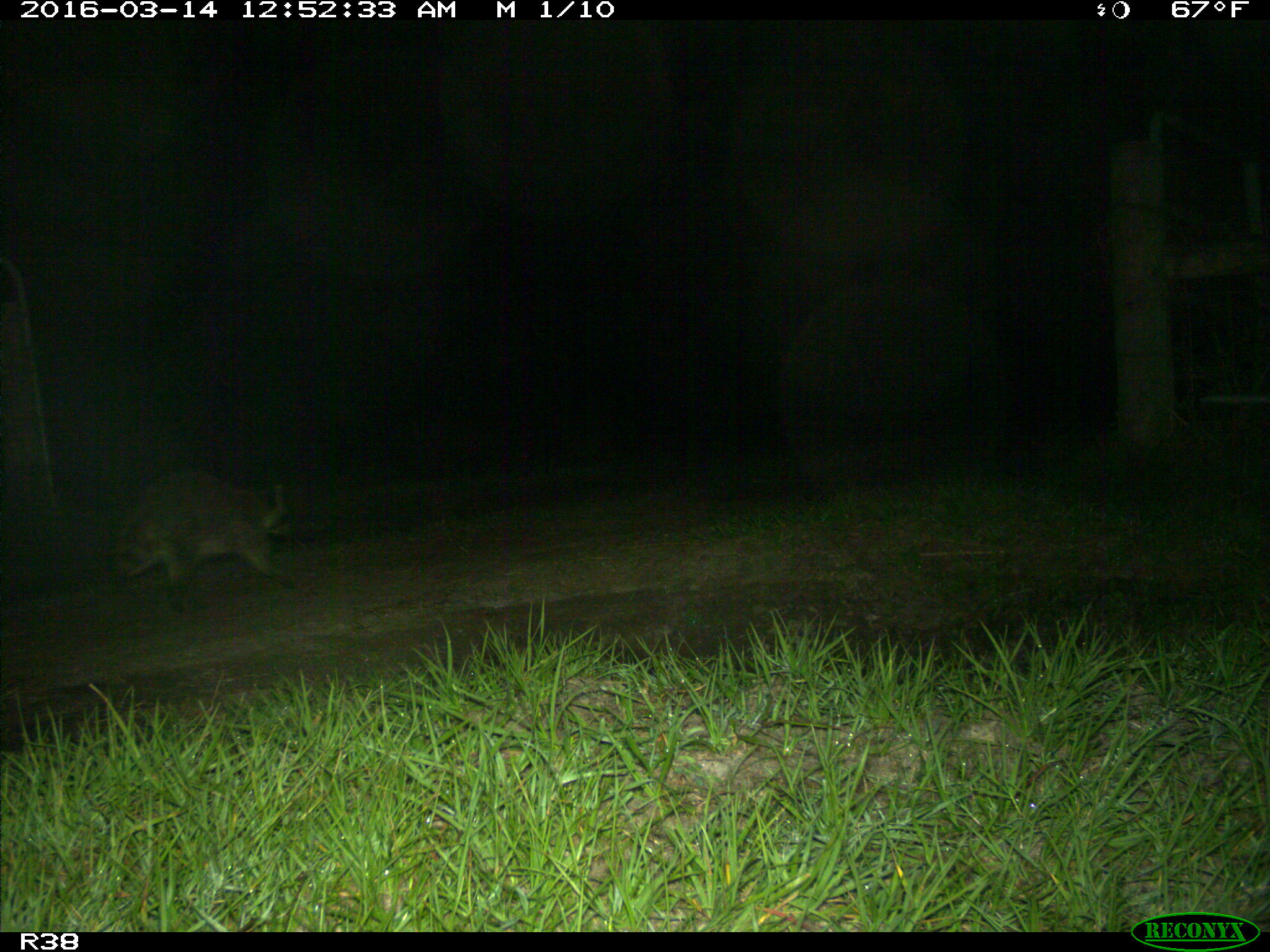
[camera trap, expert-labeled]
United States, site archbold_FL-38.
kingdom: Animalia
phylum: Chordata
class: Mammalia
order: Carnivora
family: Procyonidae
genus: Procyon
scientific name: Procyon lotor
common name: common raccoon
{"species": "Procyon lotor (common raccoon)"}